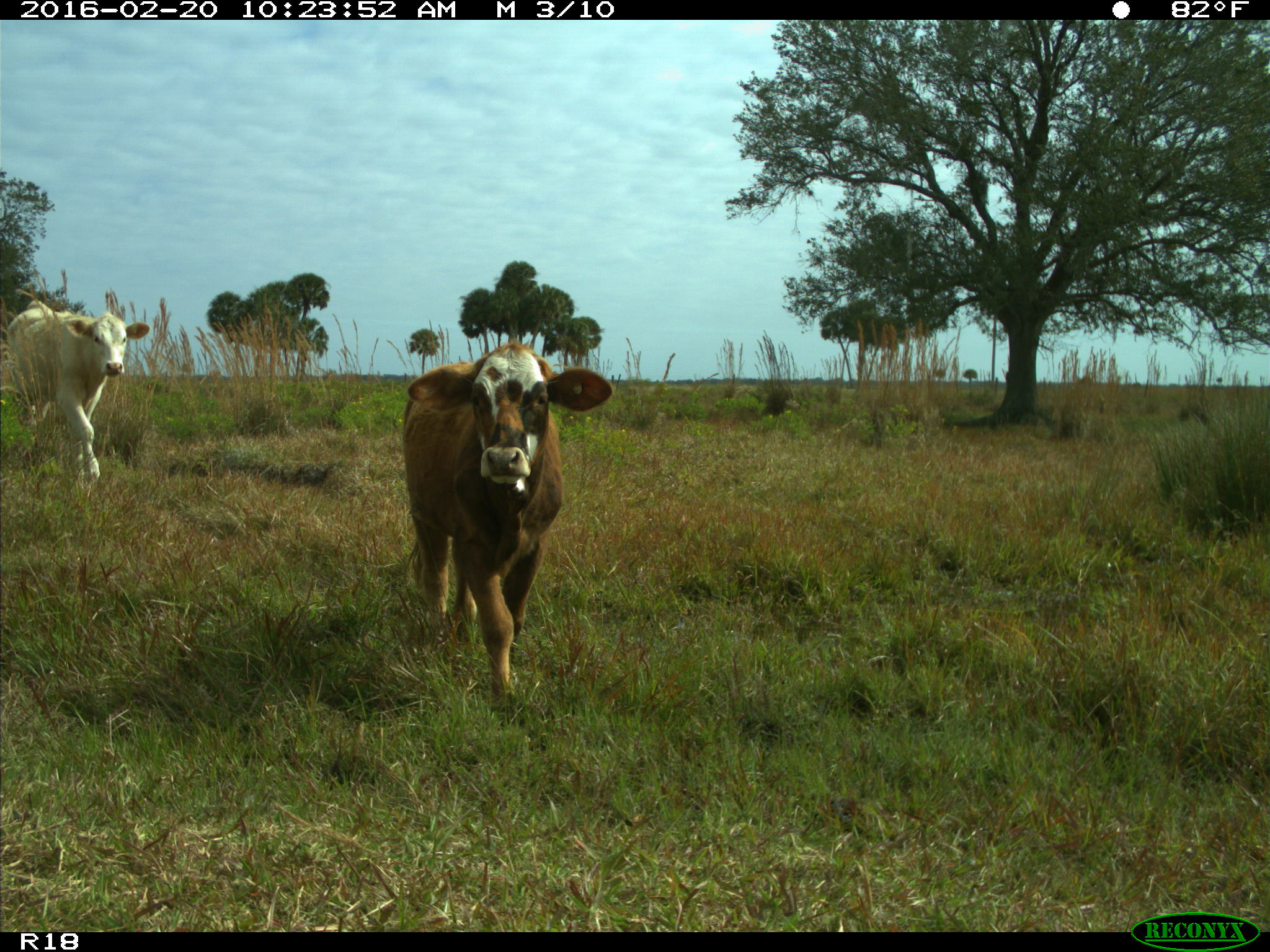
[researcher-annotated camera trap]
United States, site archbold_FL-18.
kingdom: Animalia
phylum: Chordata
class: Mammalia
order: Artiodactyla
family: Bovidae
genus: Bos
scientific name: Bos taurus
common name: domestic cow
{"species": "Bos taurus (domestic cow)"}